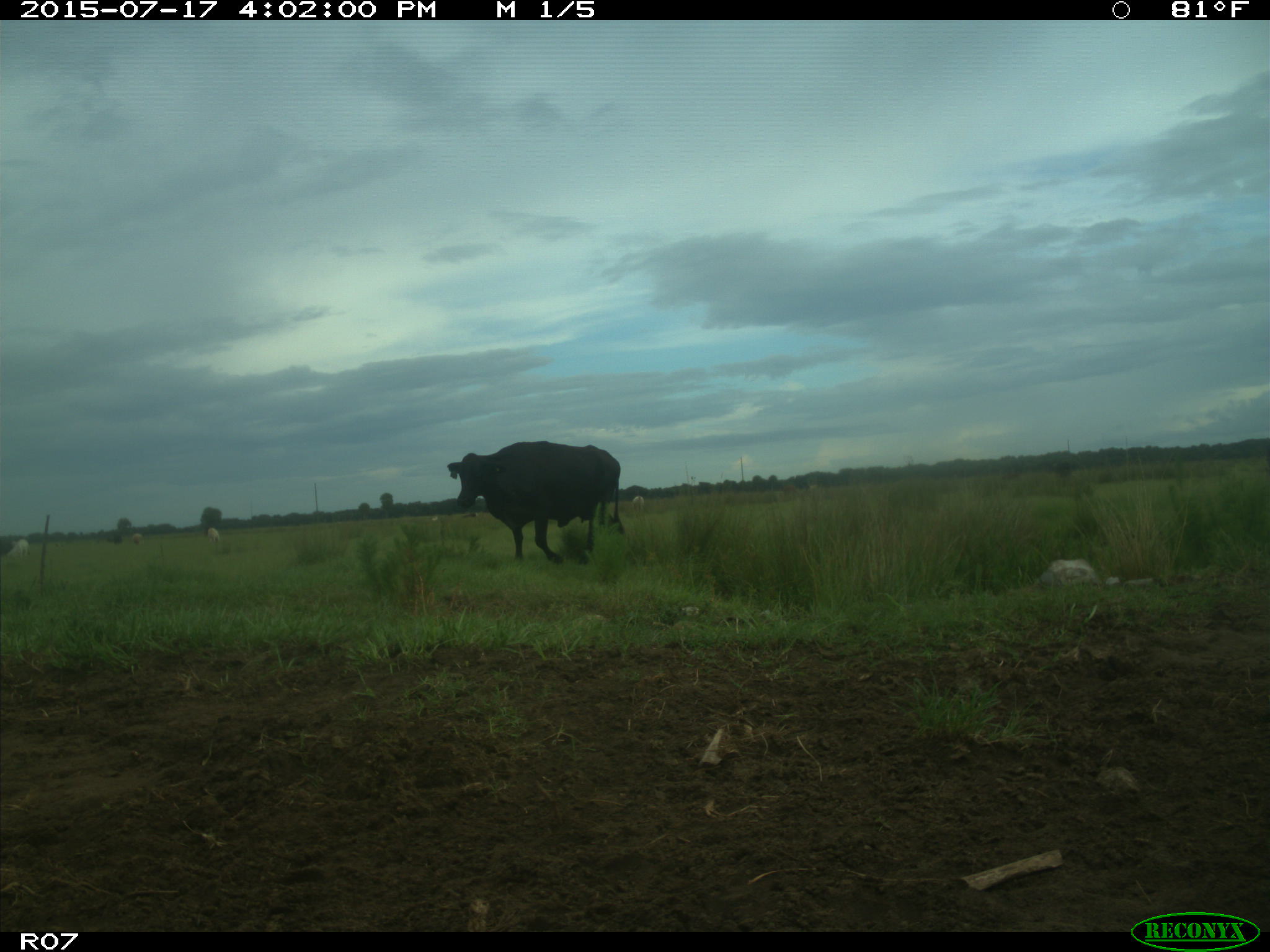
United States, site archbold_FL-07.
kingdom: Animalia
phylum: Chordata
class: Mammalia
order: Artiodactyla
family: Bovidae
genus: Bos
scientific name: Bos taurus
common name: domestic cow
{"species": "Bos taurus (domestic cow)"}